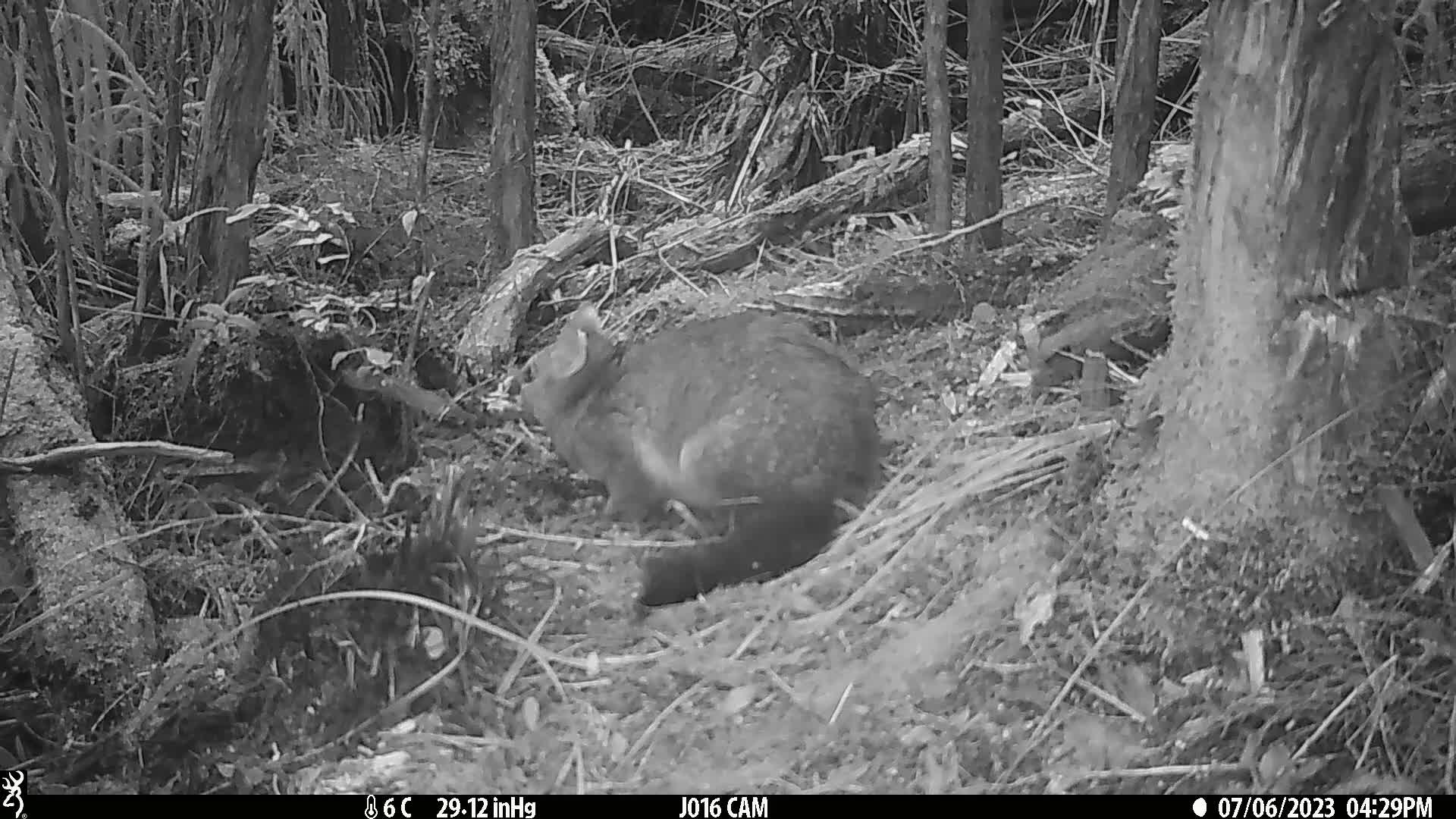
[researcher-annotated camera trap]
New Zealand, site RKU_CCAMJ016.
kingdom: Animalia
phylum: Chordata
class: Mammalia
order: Diprotodontia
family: Phalangeridae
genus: Trichosurus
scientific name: Trichosurus vulpecula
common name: common brushtail possum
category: possum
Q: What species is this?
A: Possum (common brushtail possum) (Trichosurus vulpecula).